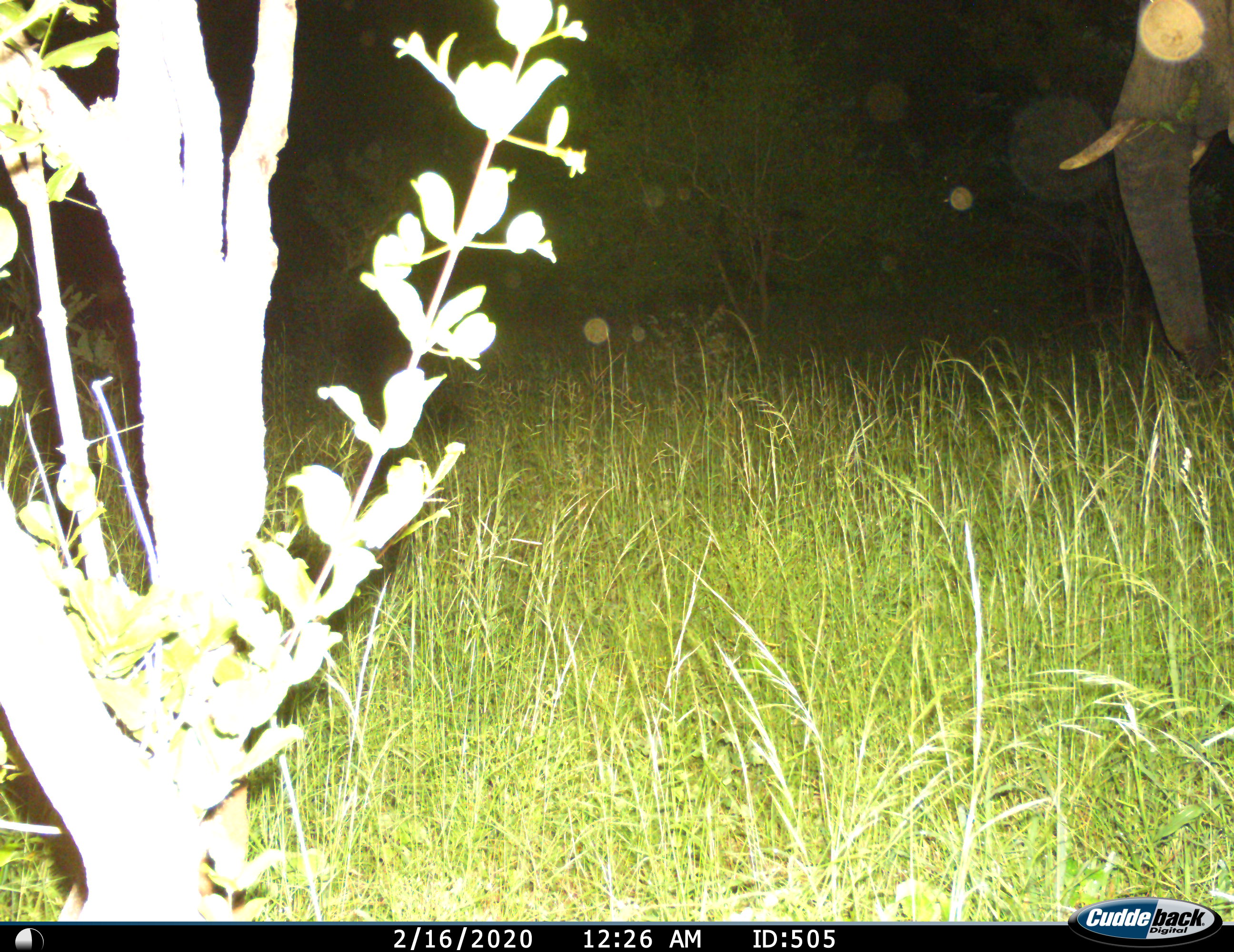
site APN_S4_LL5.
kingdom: Animalia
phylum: Chordata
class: Mammalia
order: Proboscidea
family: Elephantidae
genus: Loxodonta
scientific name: Loxodonta africana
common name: african bush elephant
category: elephant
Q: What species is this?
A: Elephant (african bush elephant) (Loxodonta africana).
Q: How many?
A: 1.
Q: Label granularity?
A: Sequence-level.